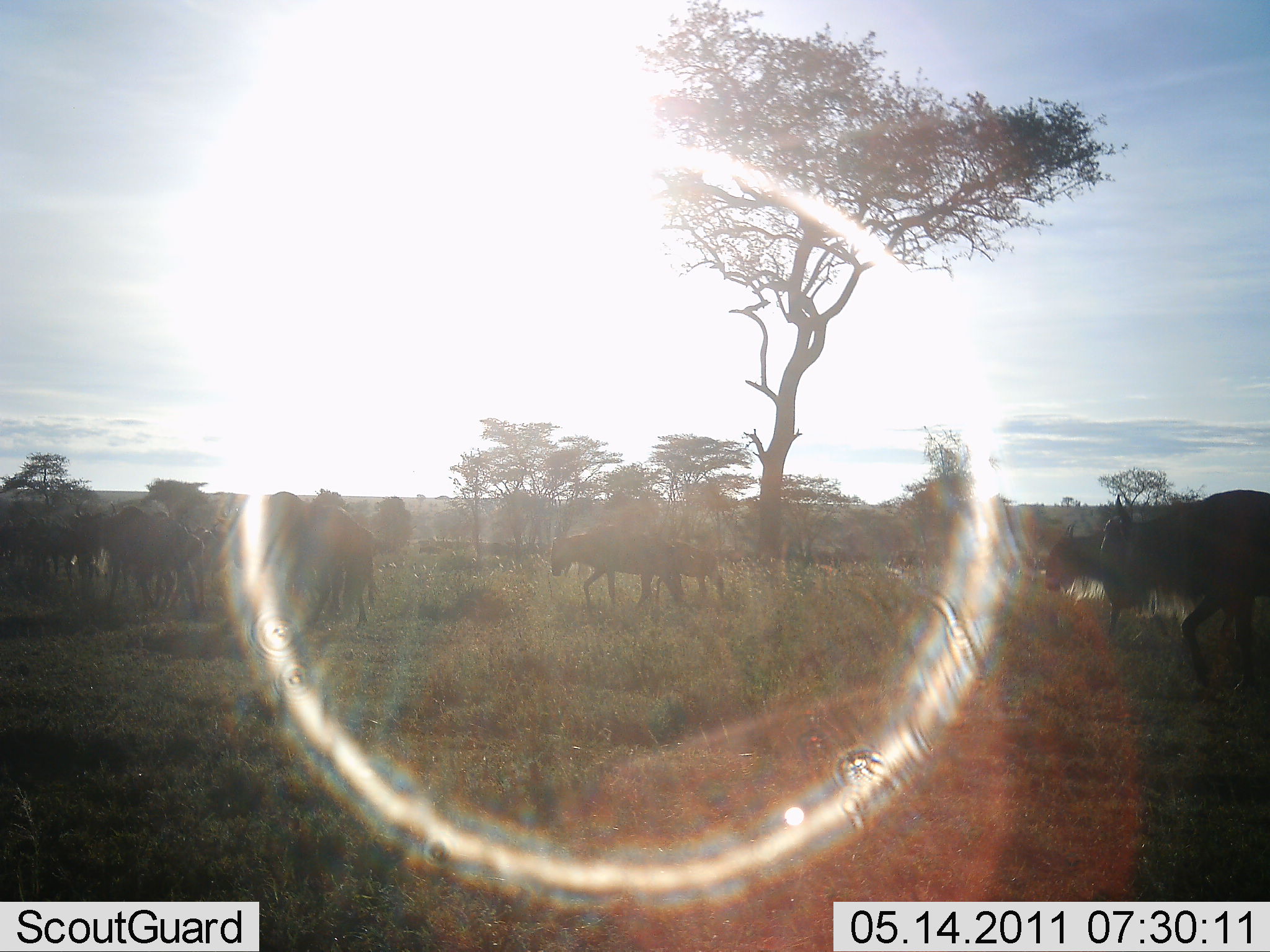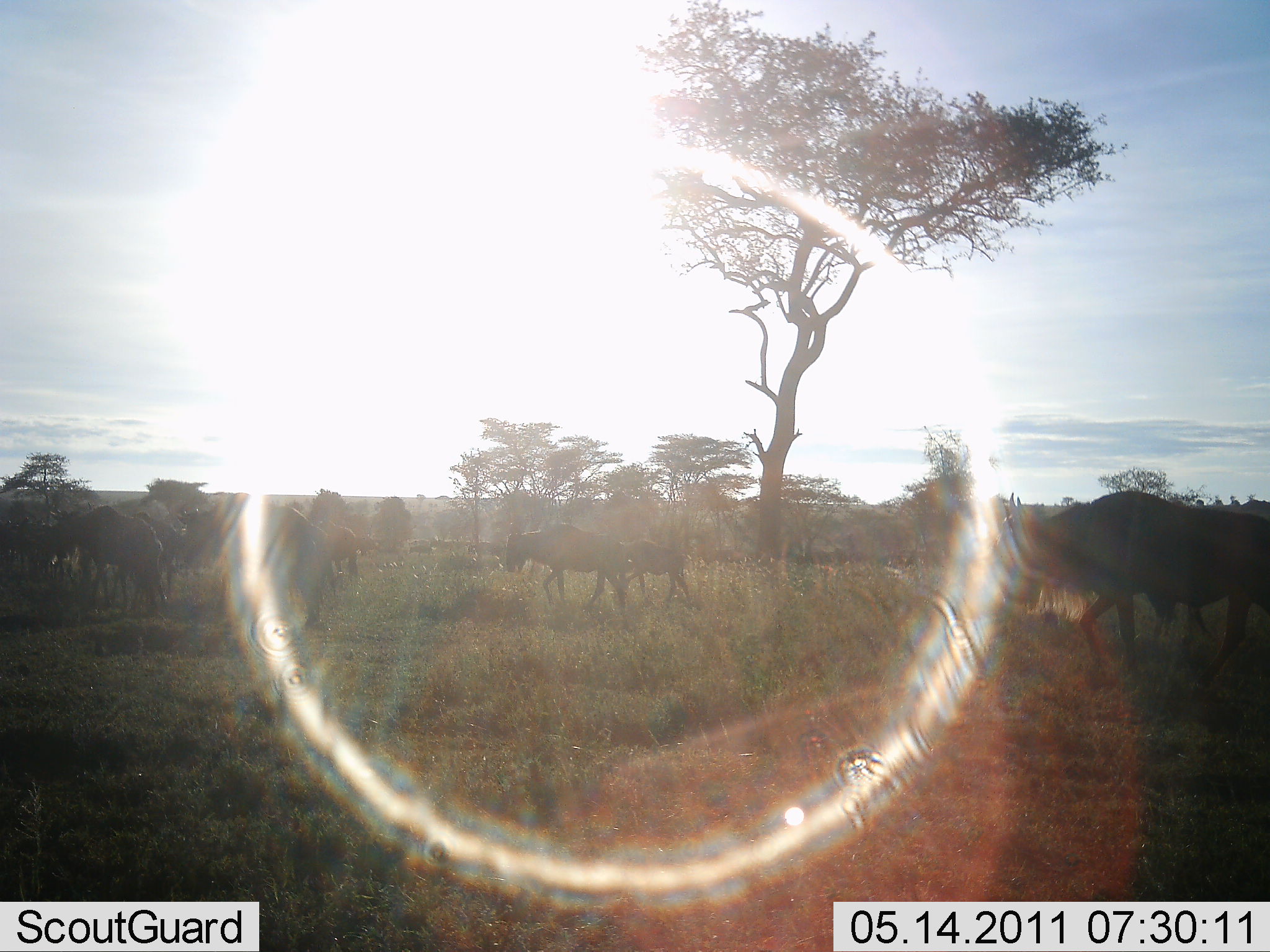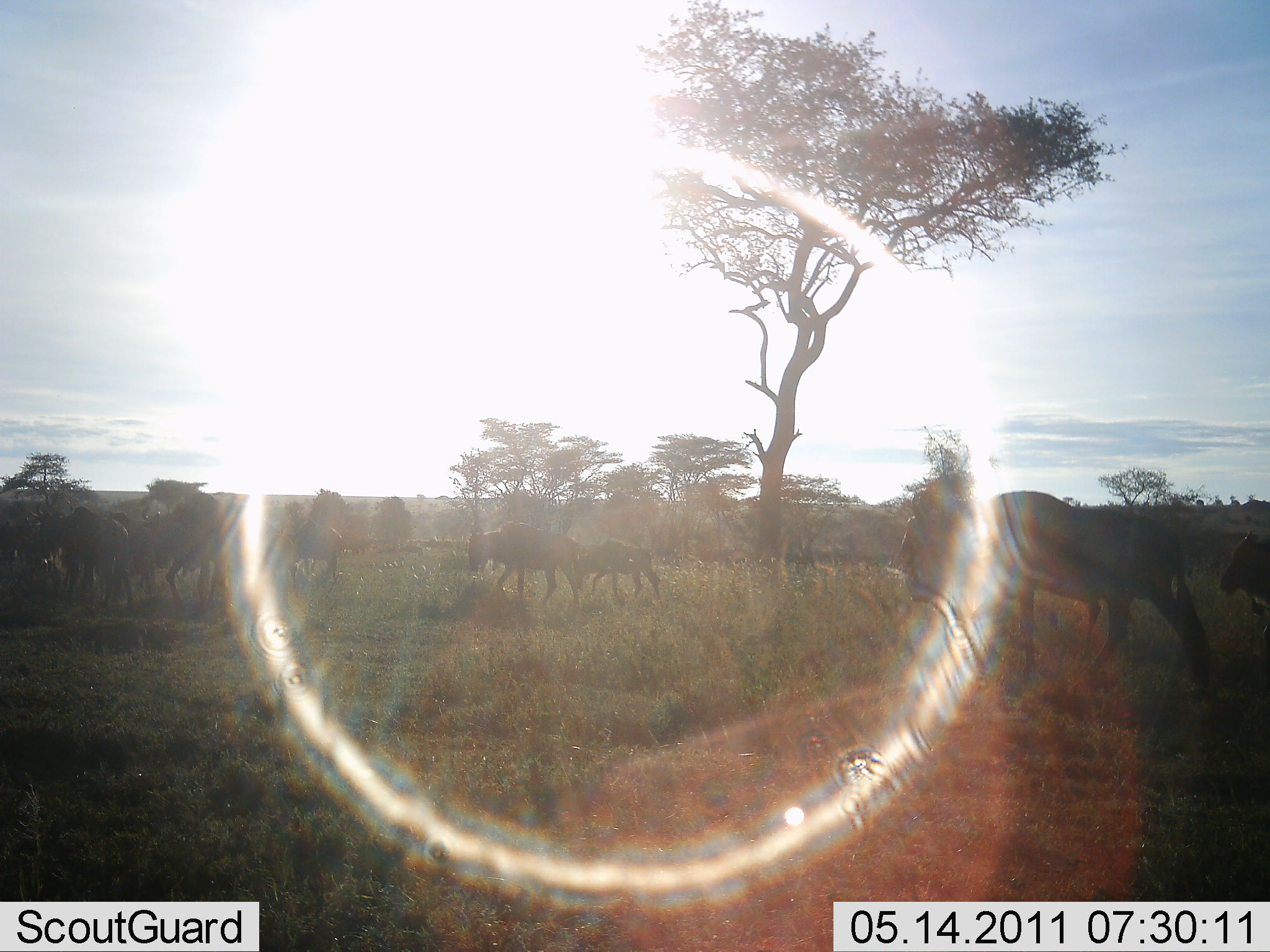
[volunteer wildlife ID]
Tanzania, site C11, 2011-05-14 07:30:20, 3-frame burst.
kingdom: Animalia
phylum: Chordata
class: Mammalia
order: Artiodactyla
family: Bovidae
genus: Connochaetes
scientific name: Connochaetes taurinus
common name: blue wildebeest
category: wildebeest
Wildebeest (blue wildebeest) (Connochaetes taurinus), count 11-50. Behavior (volunteer vote fractions): standing 14%, resting 0%, moving 93%, interacting 0%. Young present (vote fraction): 0%. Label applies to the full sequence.